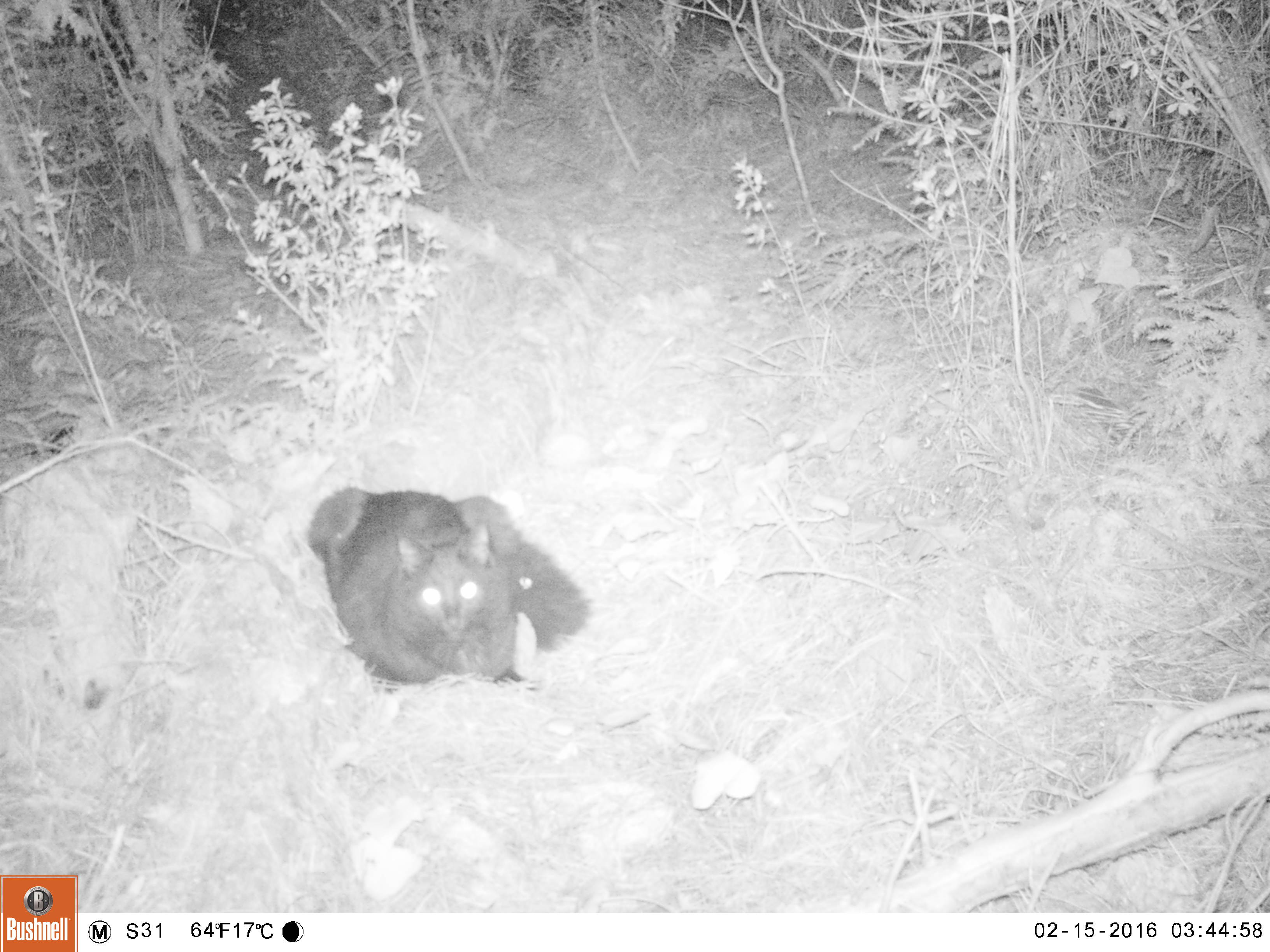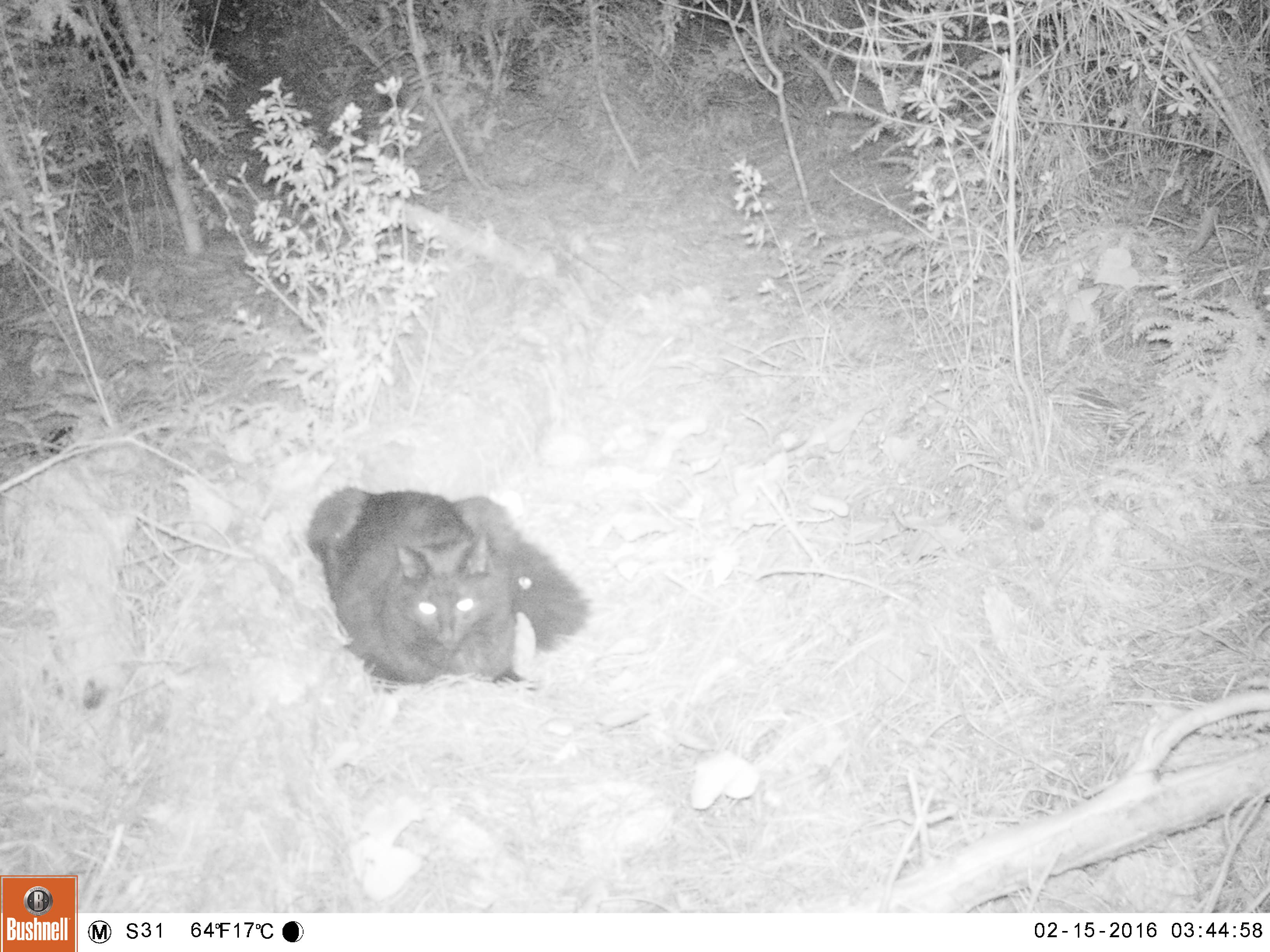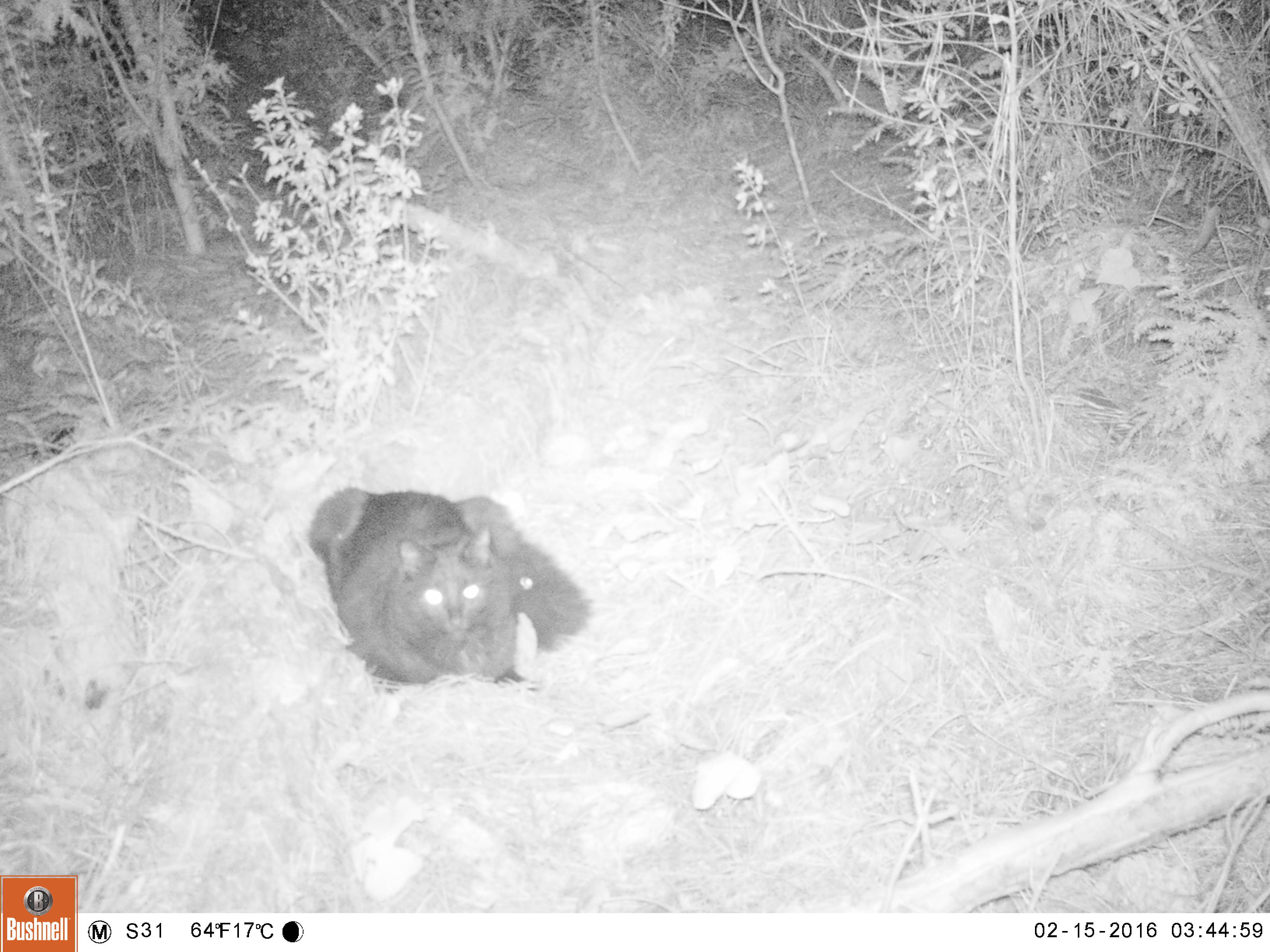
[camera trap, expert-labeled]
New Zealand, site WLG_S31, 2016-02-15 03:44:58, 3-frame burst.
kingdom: Animalia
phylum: Chordata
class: Mammalia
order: Carnivora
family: Felidae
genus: Felis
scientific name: Felis catus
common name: domestic cat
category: cat